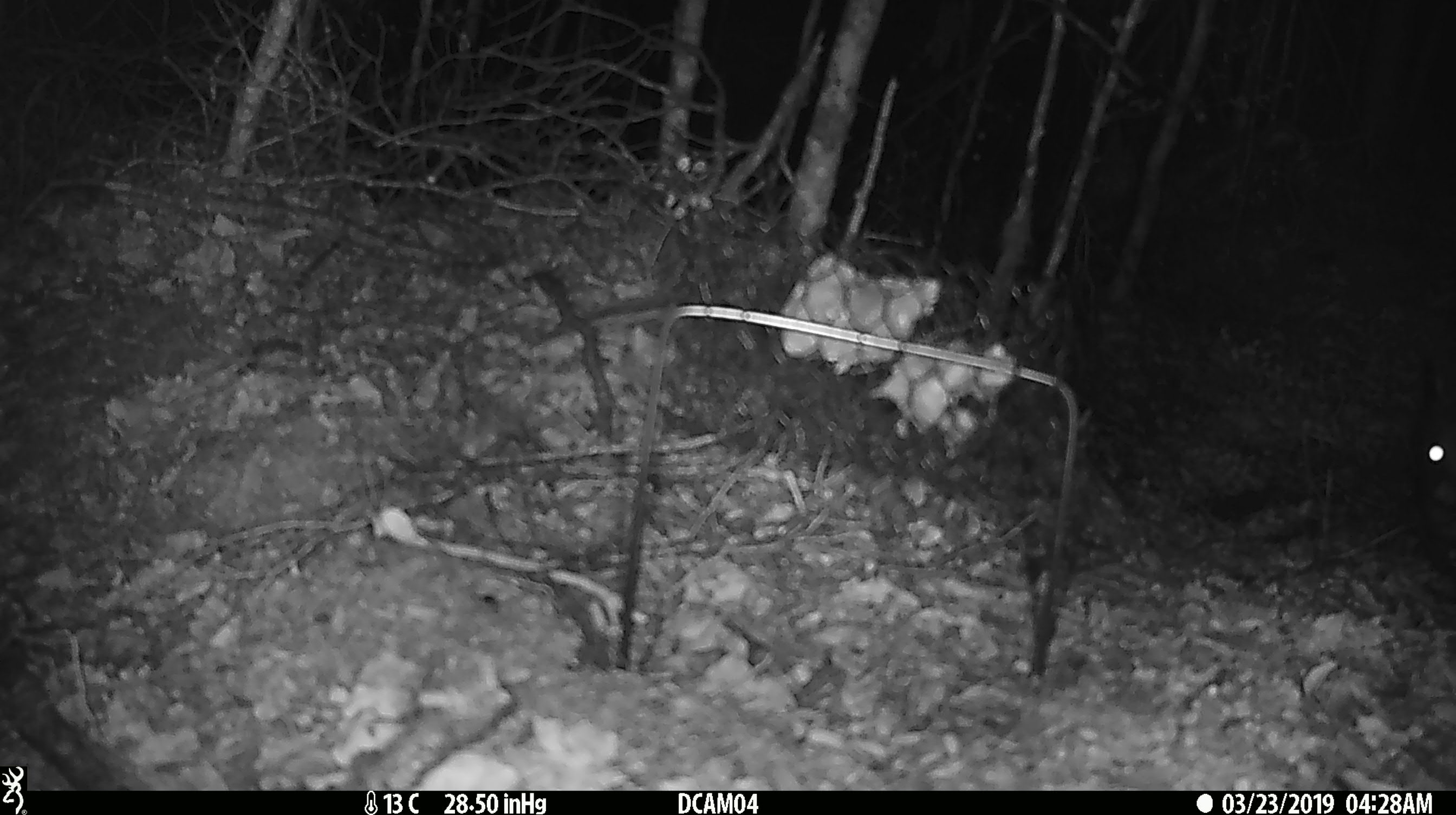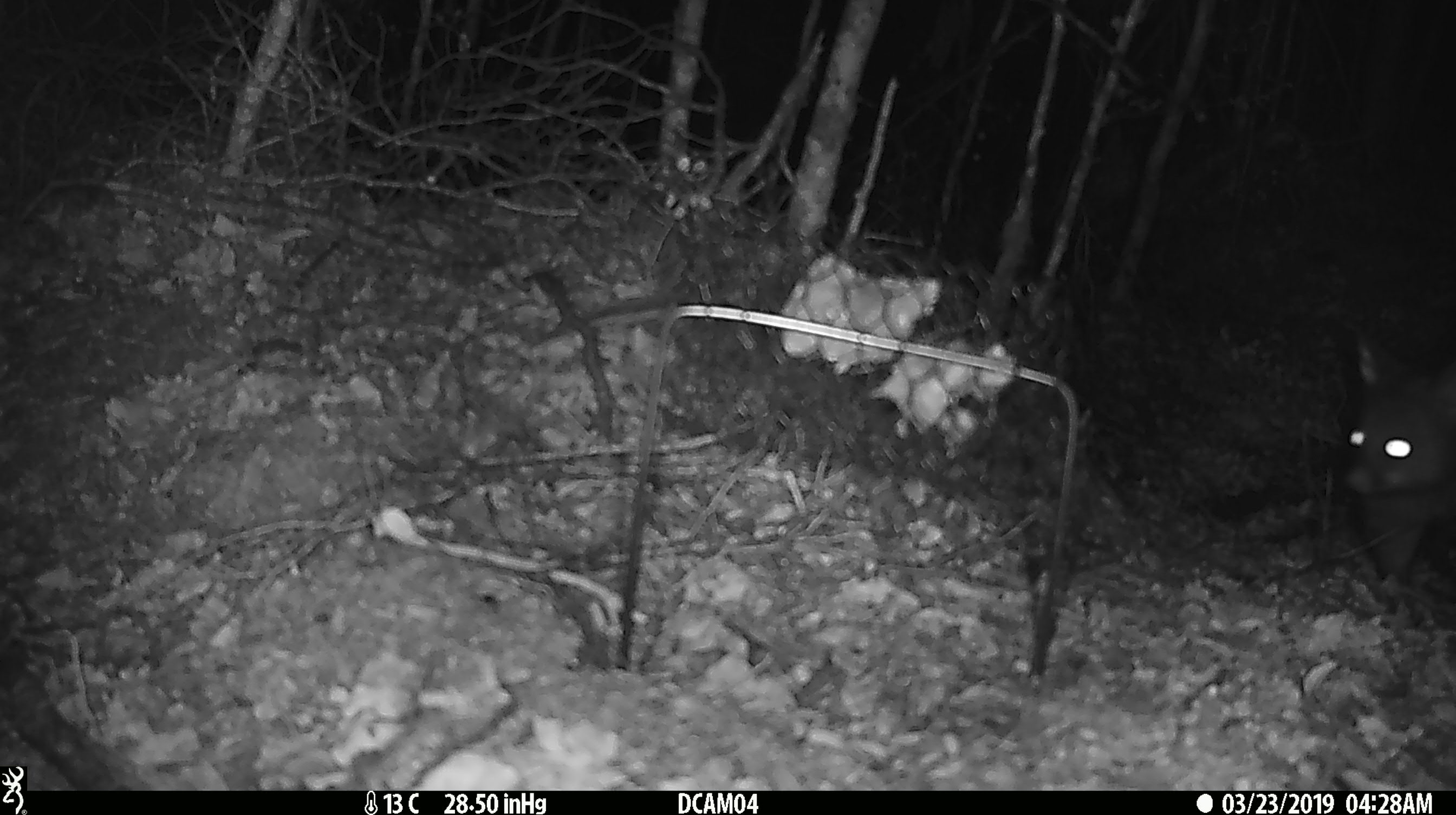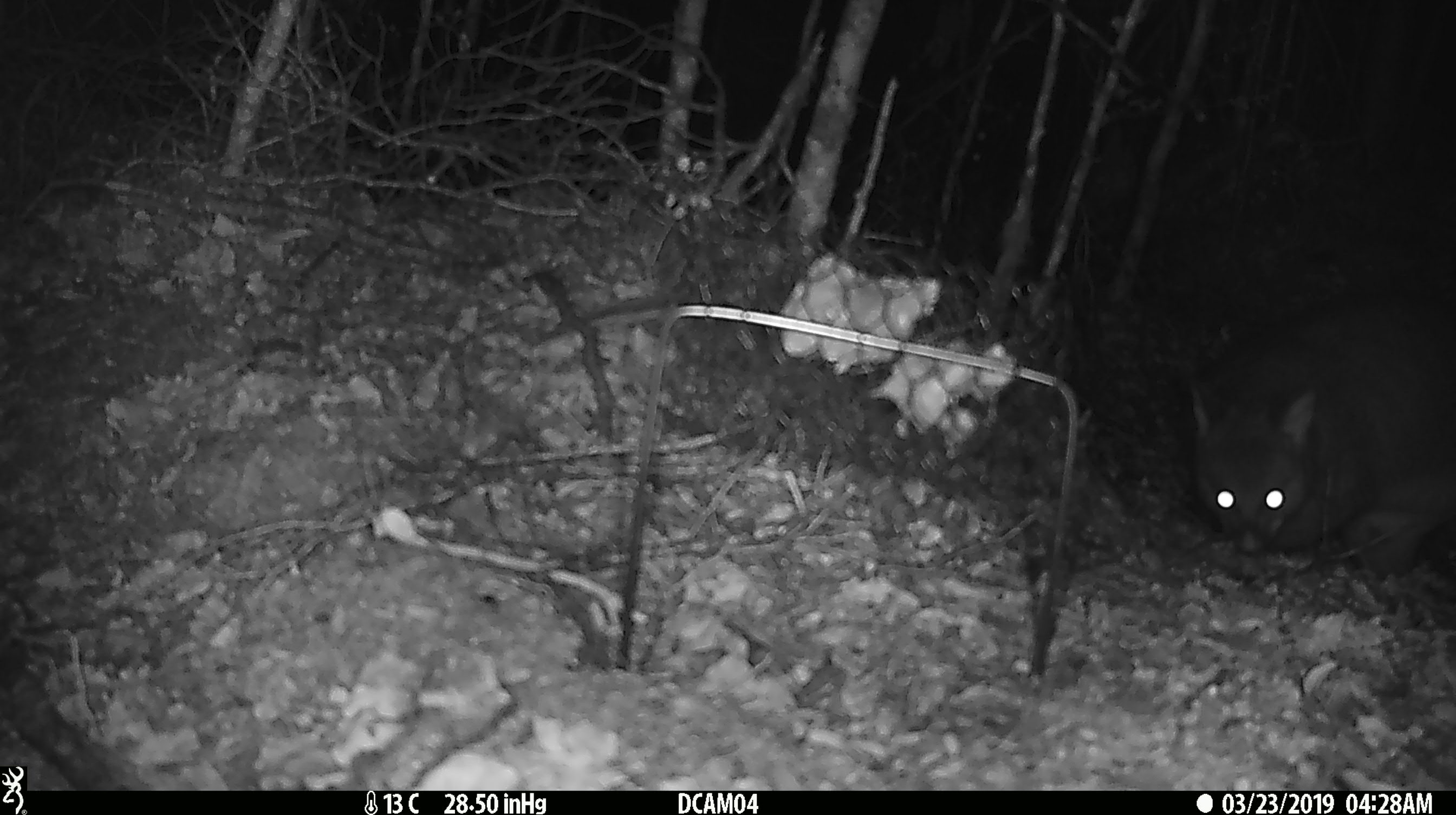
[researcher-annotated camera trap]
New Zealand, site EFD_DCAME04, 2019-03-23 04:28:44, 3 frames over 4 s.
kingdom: Animalia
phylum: Chordata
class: Mammalia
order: Diprotodontia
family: Phalangeridae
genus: Trichosurus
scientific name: Trichosurus vulpecula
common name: common brushtail possum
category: possum